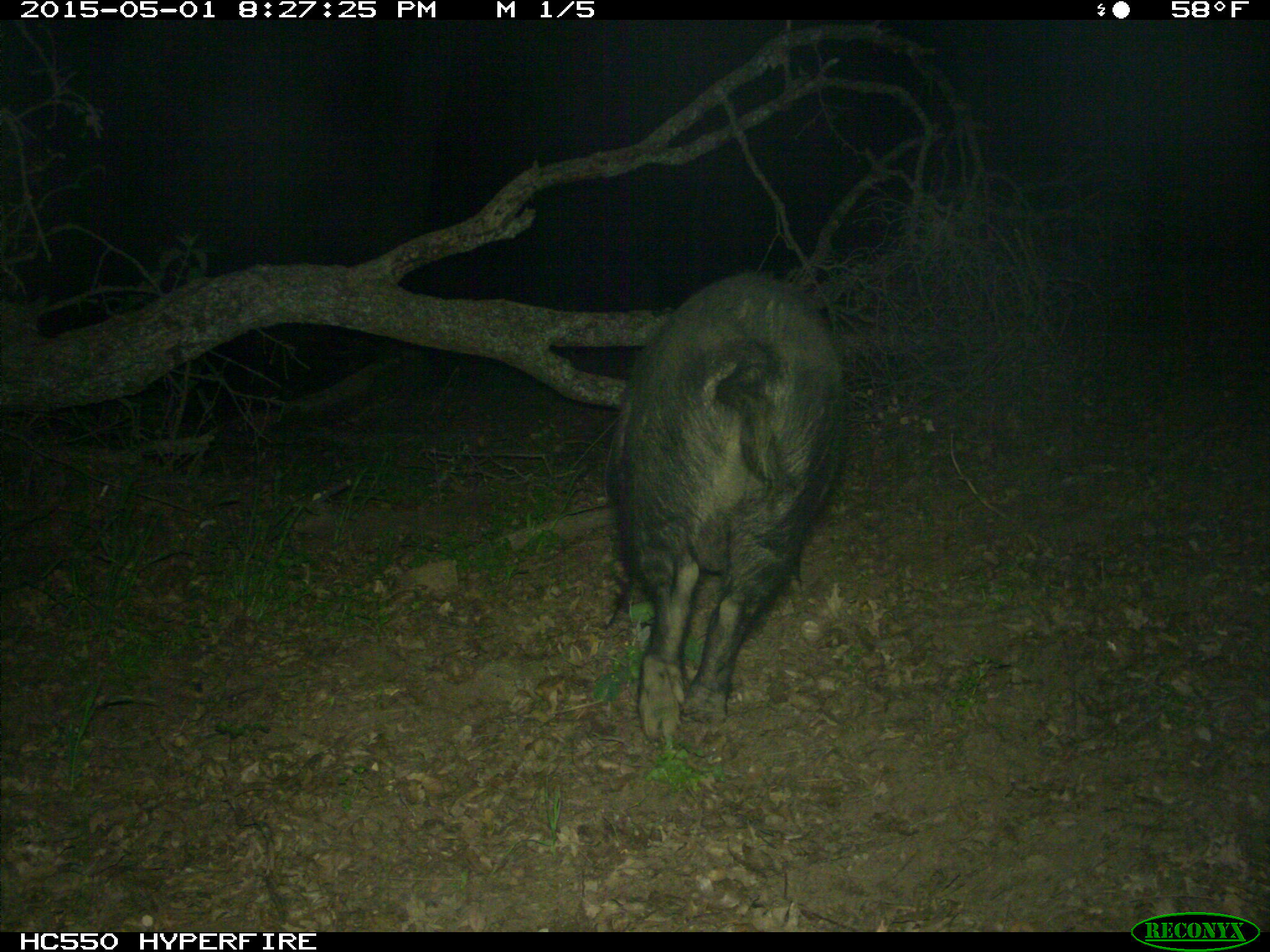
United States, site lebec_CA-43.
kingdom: Animalia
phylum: Chordata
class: Mammalia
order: Artiodactyla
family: Suidae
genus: Sus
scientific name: Sus scrofa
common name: wild boar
Sus scrofa (wild boar).